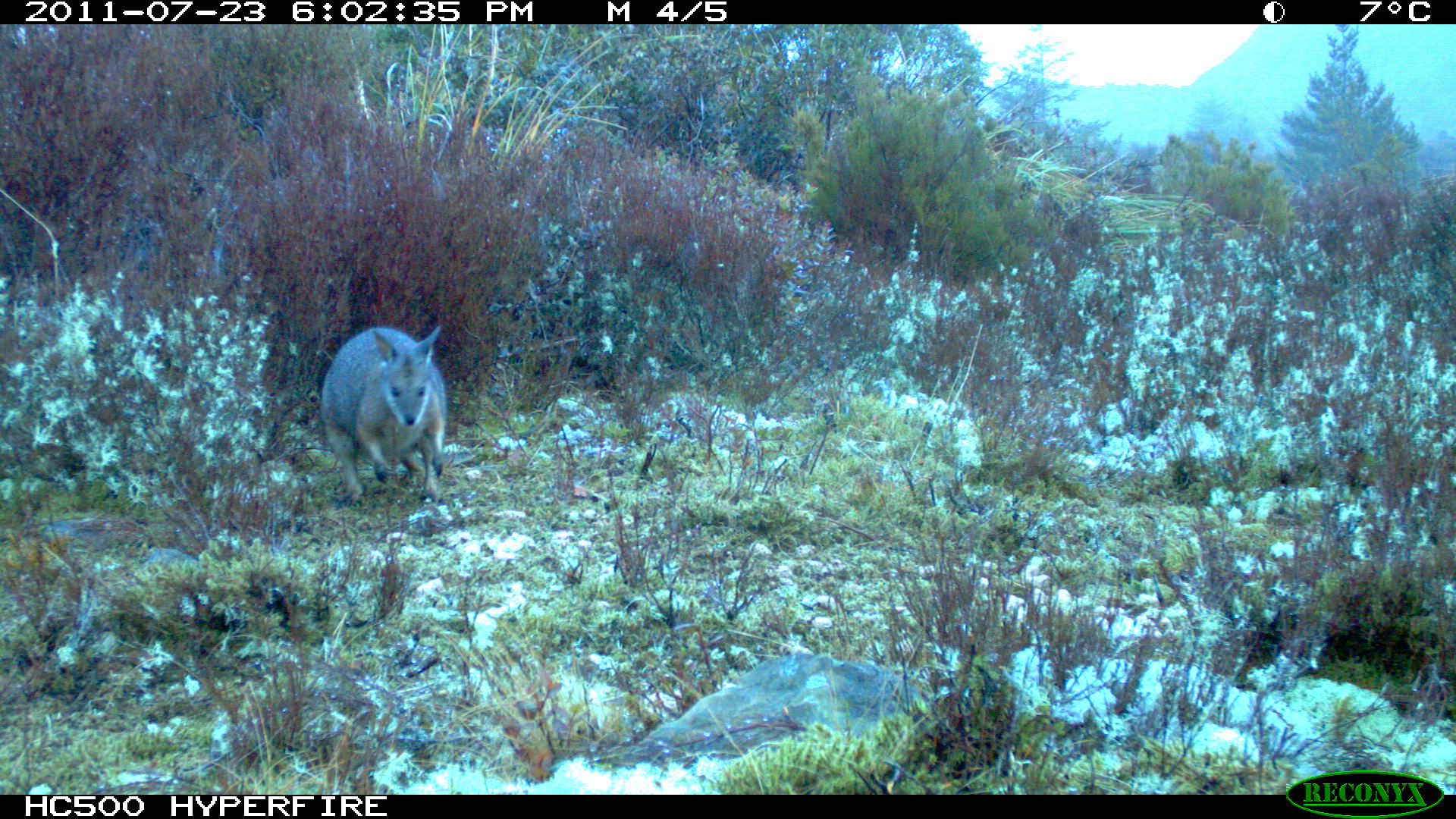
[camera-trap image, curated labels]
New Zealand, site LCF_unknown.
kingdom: Animalia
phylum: Chordata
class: Mammalia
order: Diprotodontia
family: Macropodidae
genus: Notamacropus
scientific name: Notamacropus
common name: wallaby